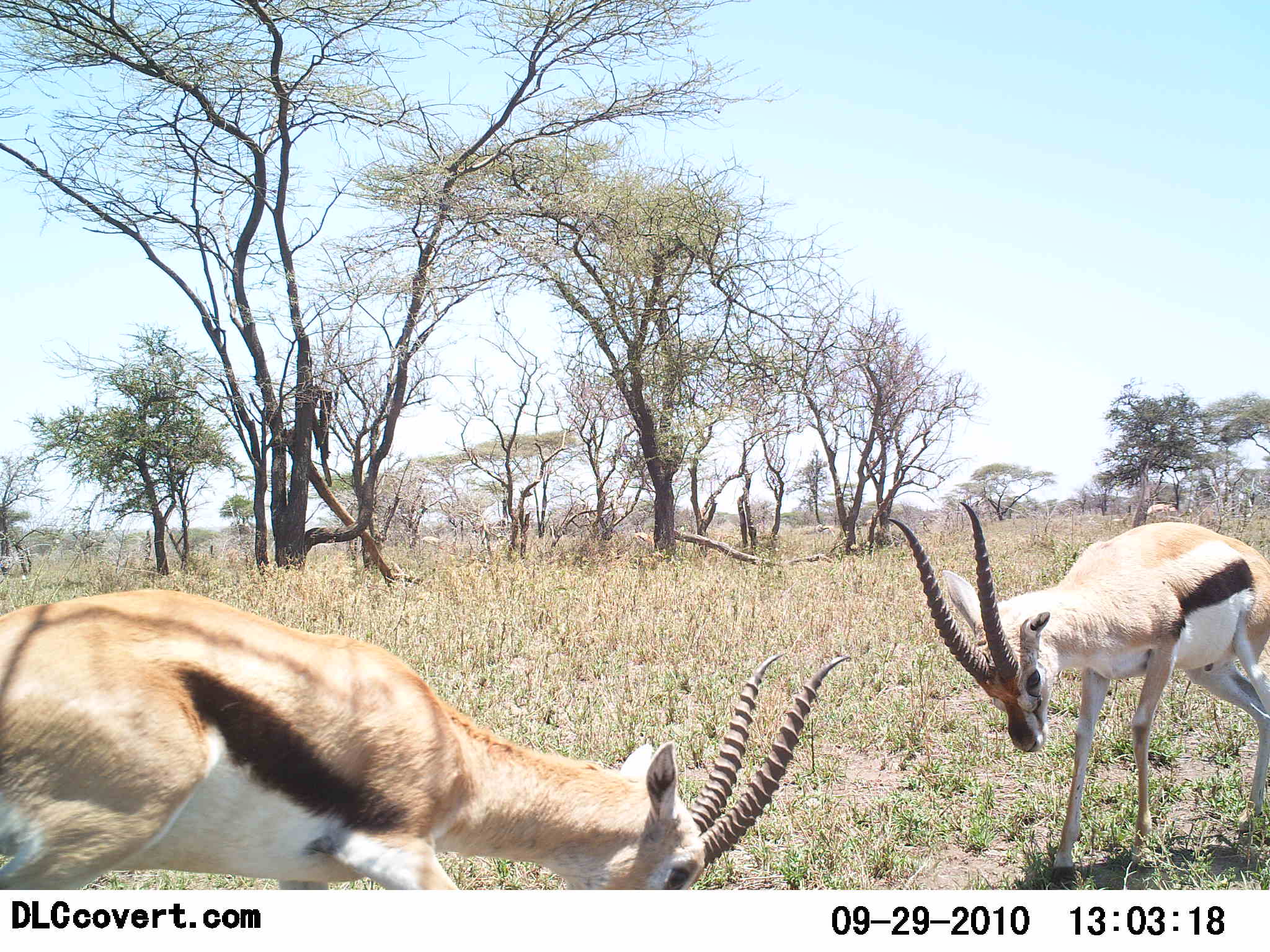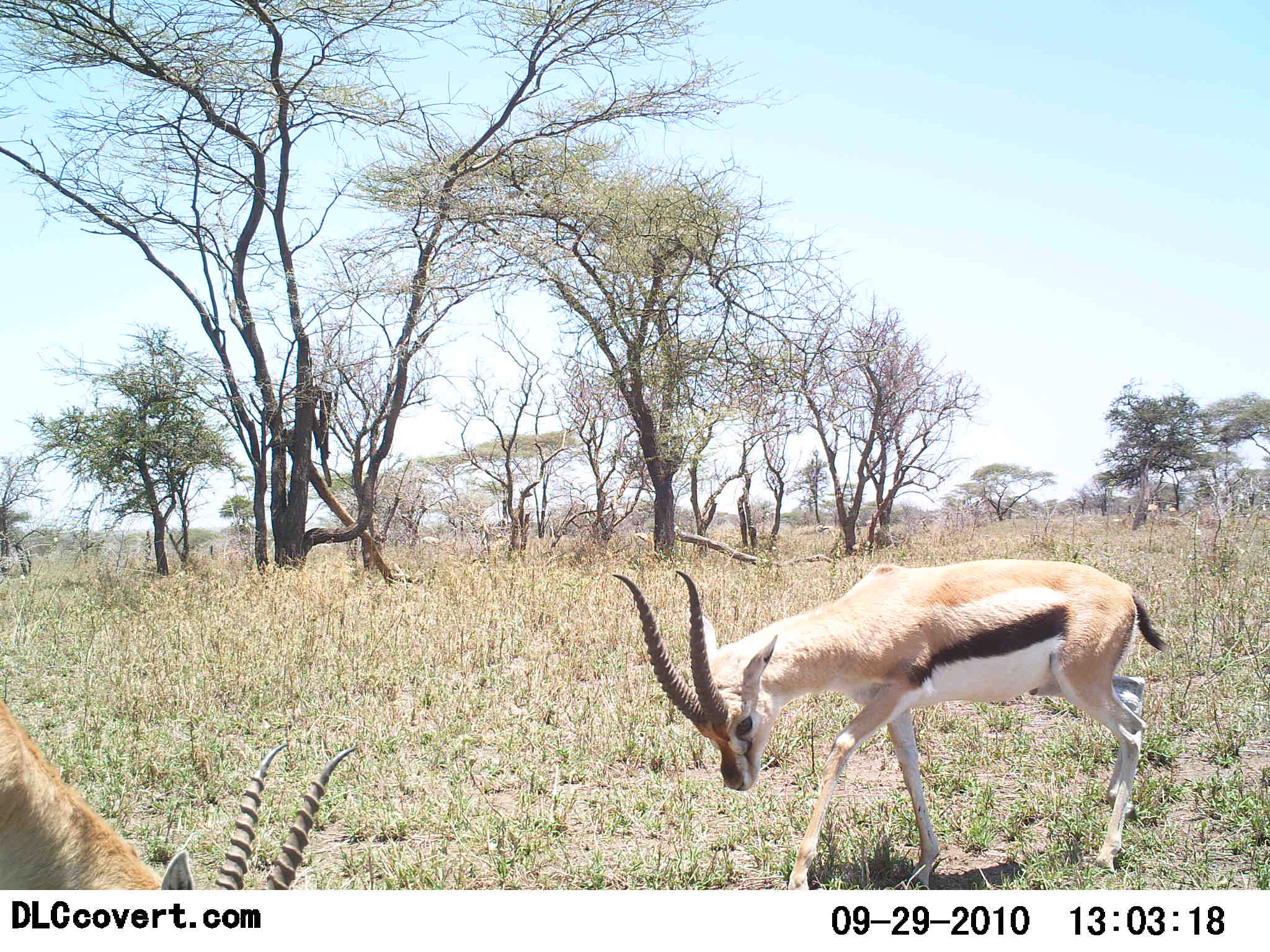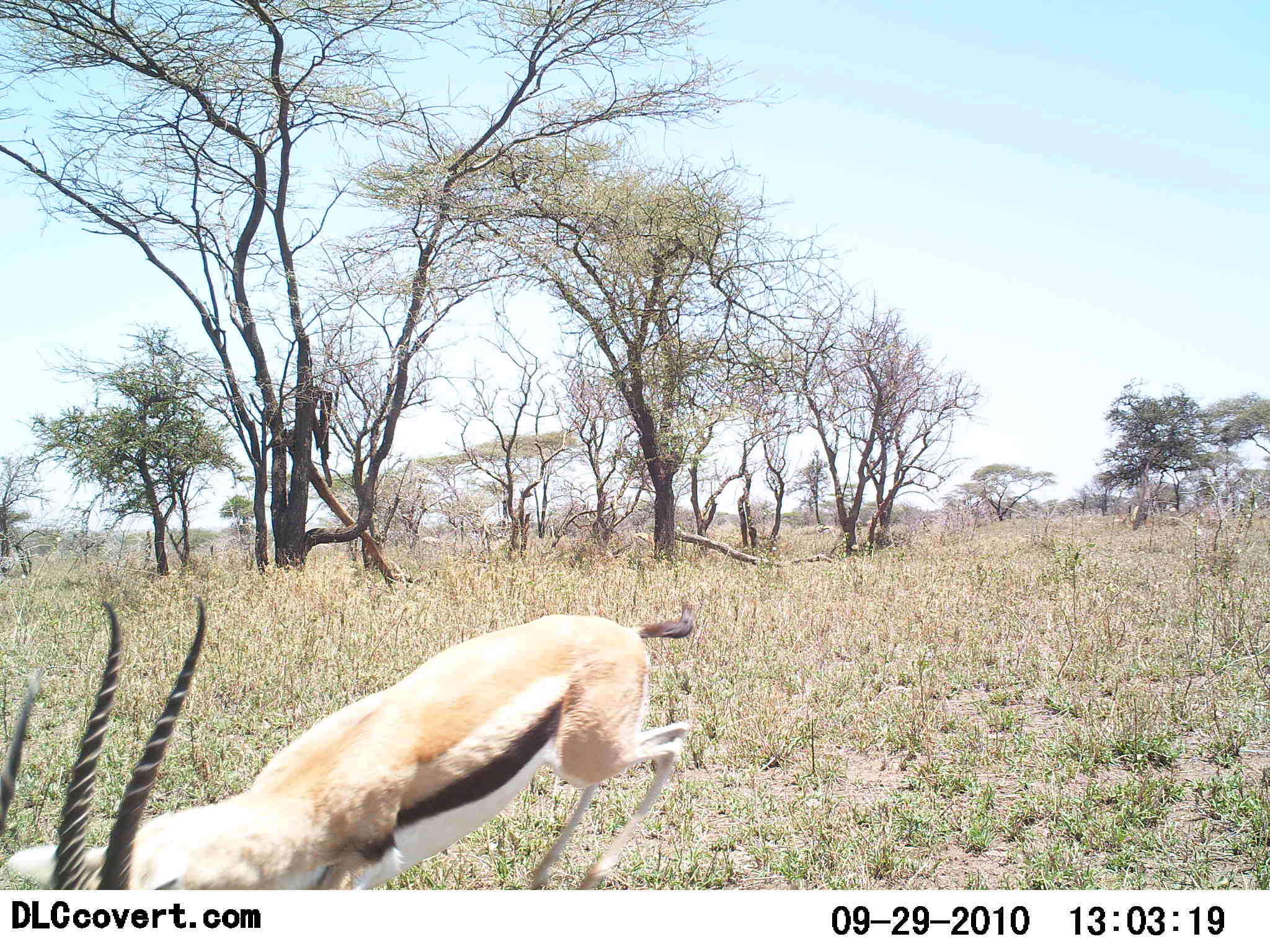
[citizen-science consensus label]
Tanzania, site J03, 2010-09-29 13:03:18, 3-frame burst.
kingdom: Animalia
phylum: Chordata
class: Mammalia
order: Artiodactyla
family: Bovidae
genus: Eudorcas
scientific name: Eudorcas thomsonii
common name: thomson's gazelle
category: gazellethomsons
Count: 2.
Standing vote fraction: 12%.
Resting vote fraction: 0%.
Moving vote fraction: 41%.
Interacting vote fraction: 76%.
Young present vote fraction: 0%.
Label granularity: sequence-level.